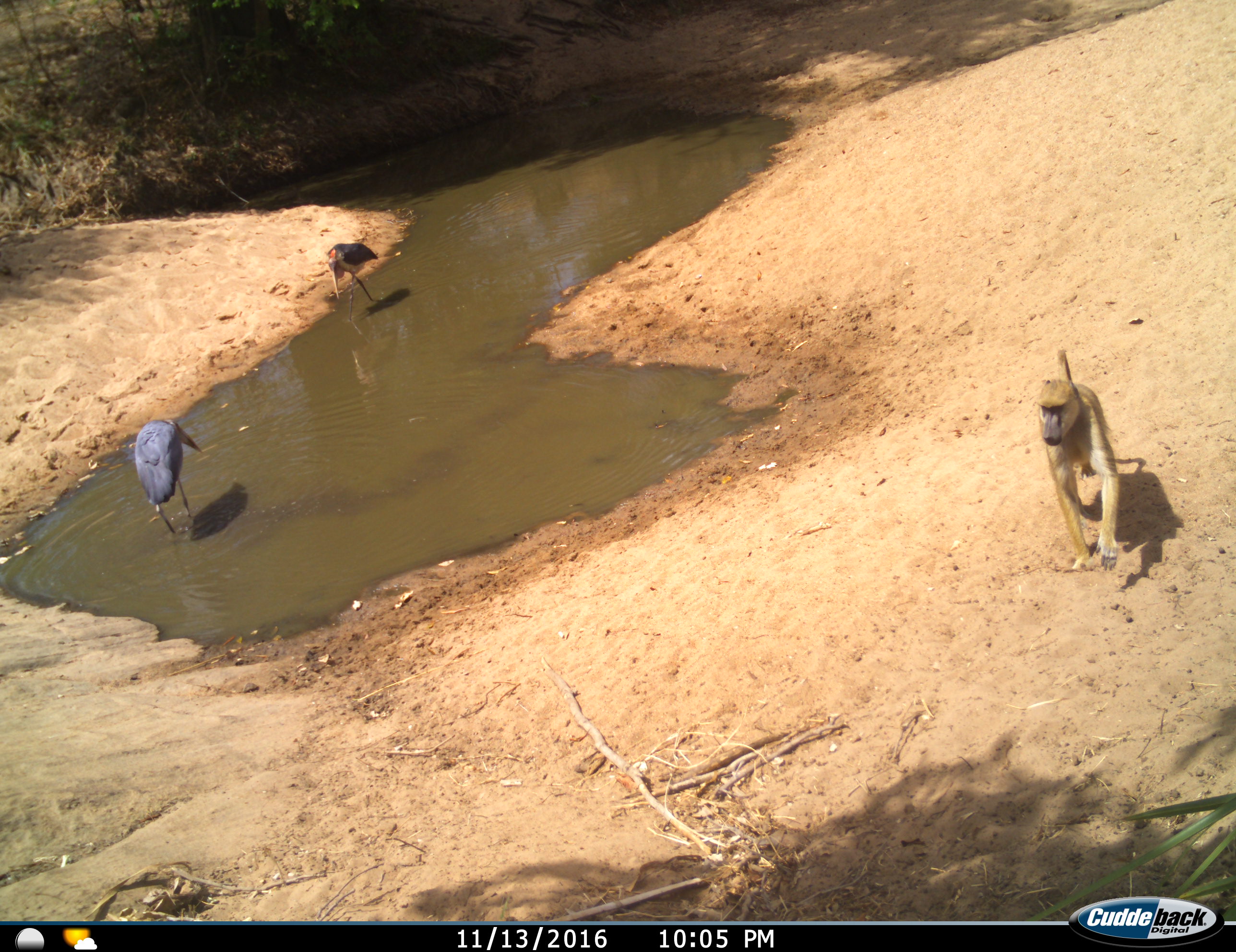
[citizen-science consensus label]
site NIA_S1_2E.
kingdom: Animalia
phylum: Chordata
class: Mammalia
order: Primates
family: Cercopithecidae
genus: Papio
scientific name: Papio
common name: baboon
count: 1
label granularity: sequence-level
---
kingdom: Animalia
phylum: Chordata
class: Aves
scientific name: Aves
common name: bird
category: birdother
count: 2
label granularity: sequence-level